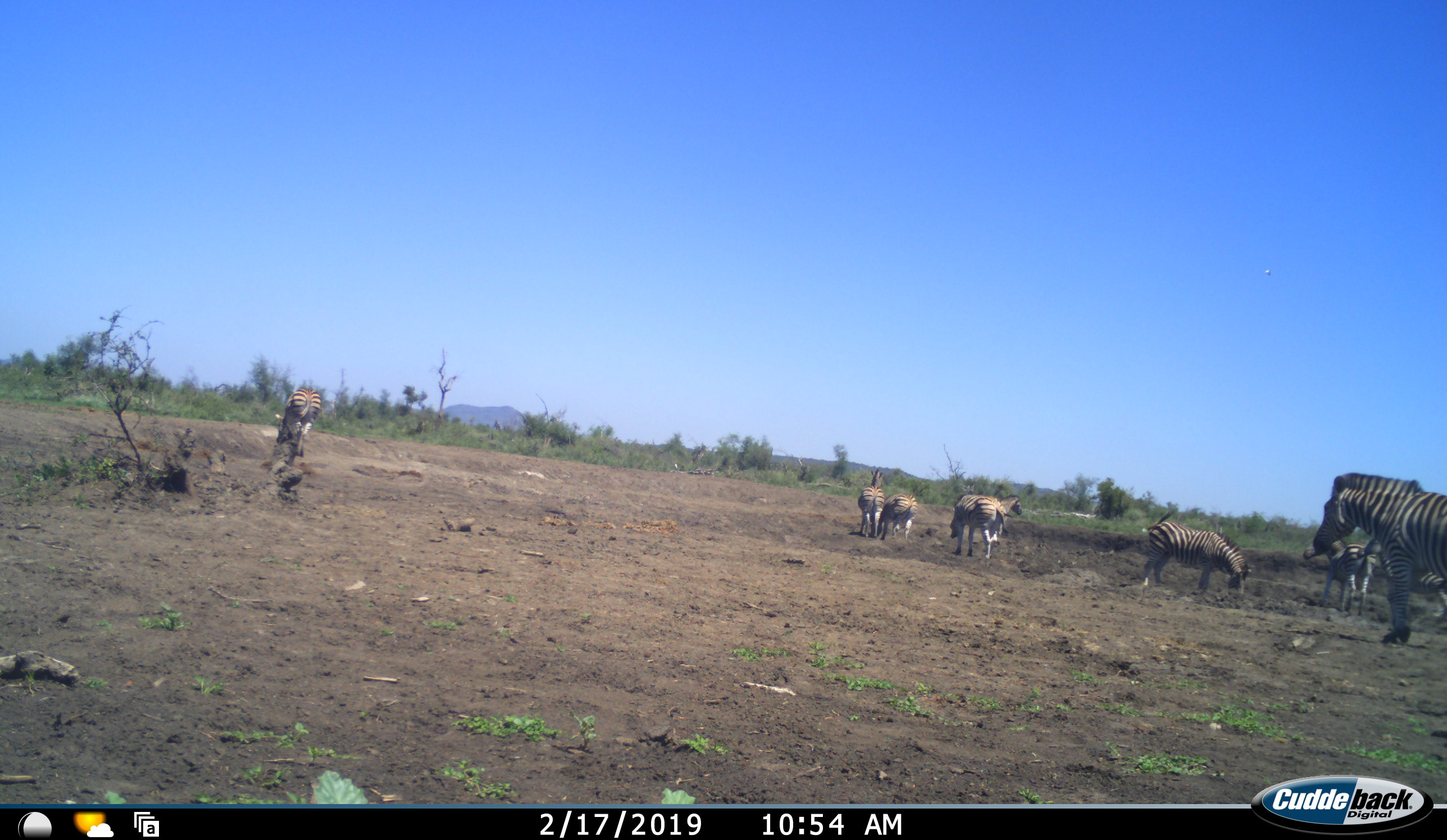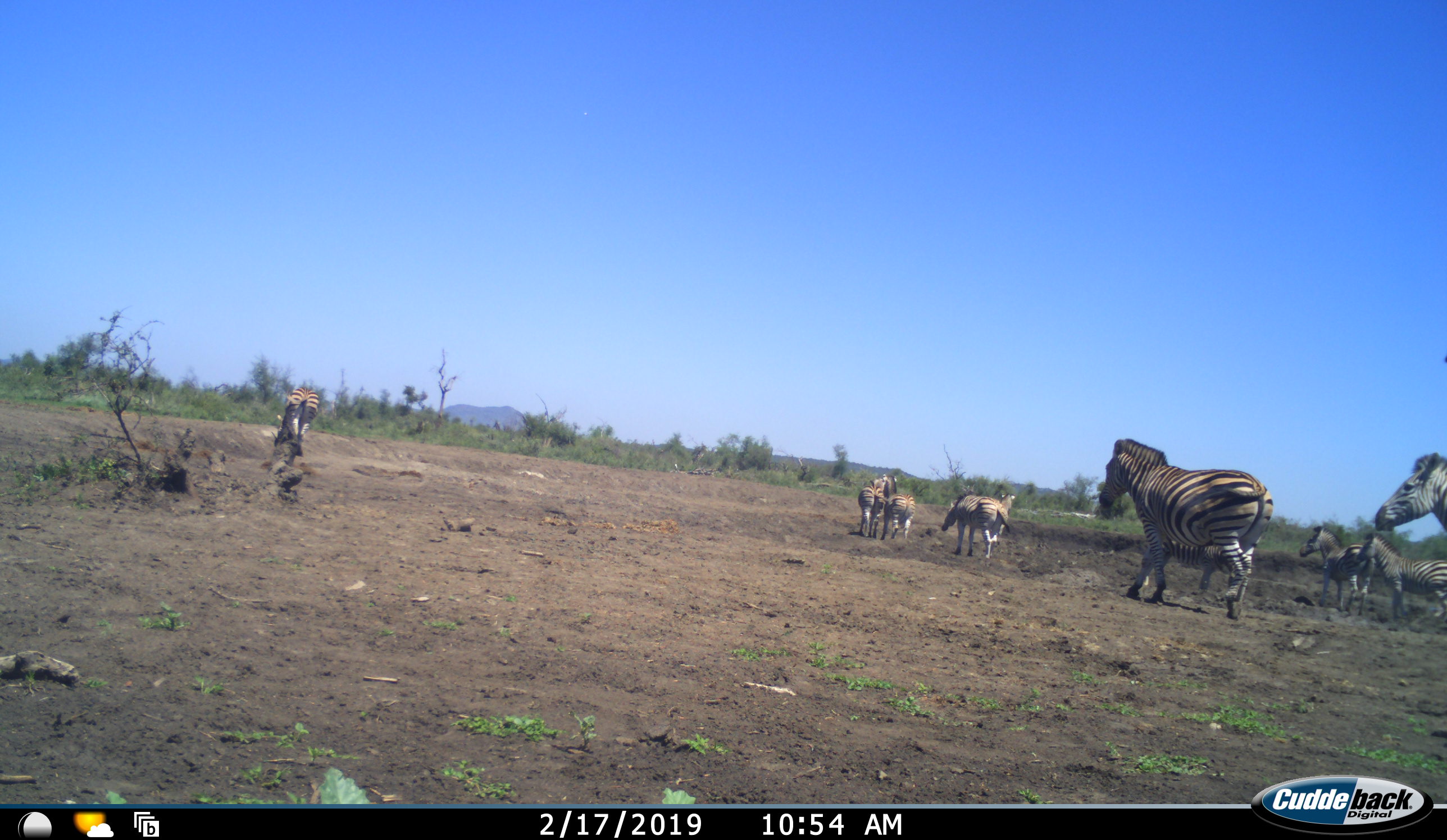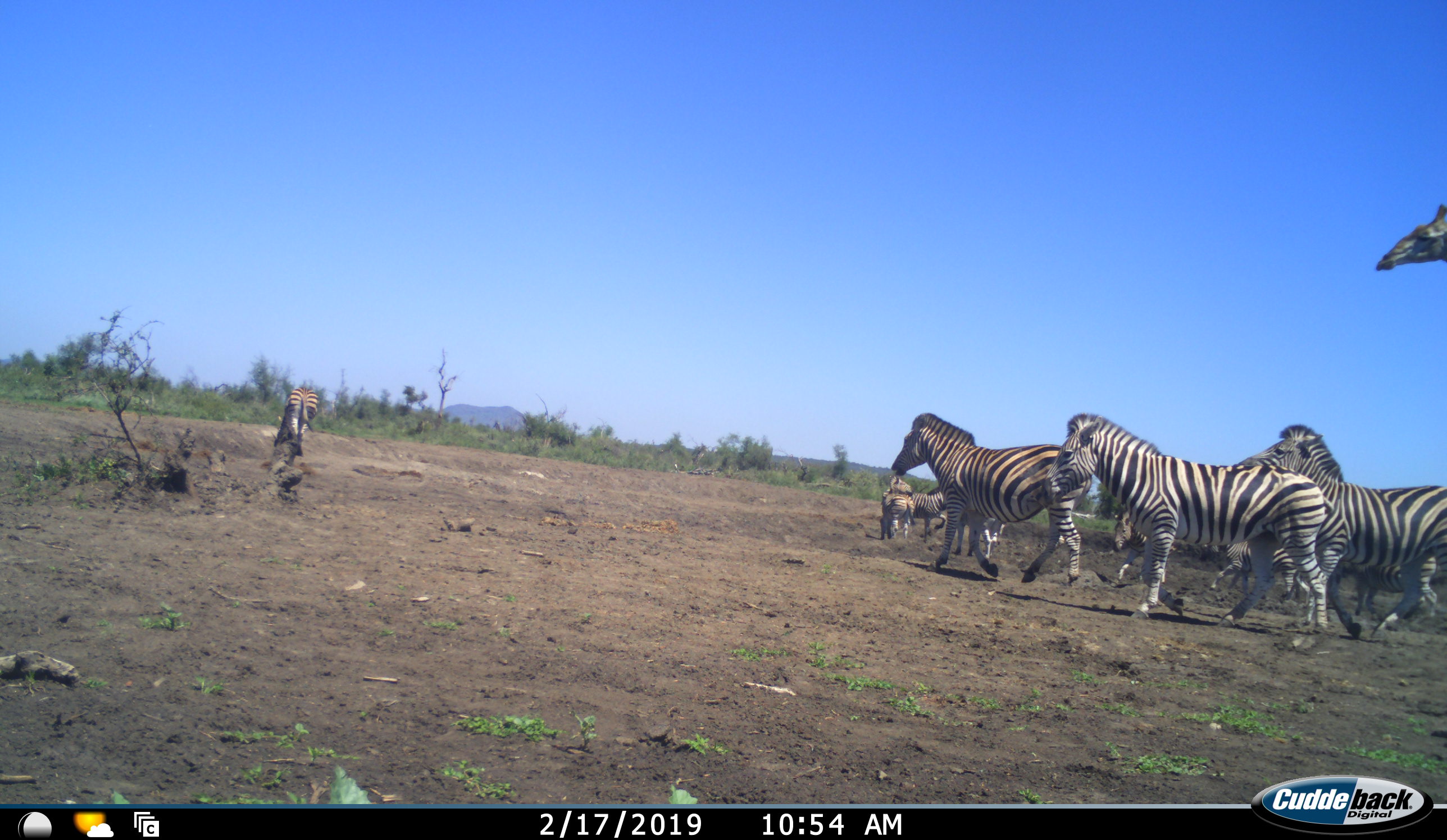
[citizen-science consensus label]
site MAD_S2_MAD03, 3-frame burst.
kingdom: Animalia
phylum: Chordata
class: Mammalia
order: Perissodactyla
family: Equidae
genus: Equus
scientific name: Equus quagga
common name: plains zebra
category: zebraplains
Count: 11-50.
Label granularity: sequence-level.